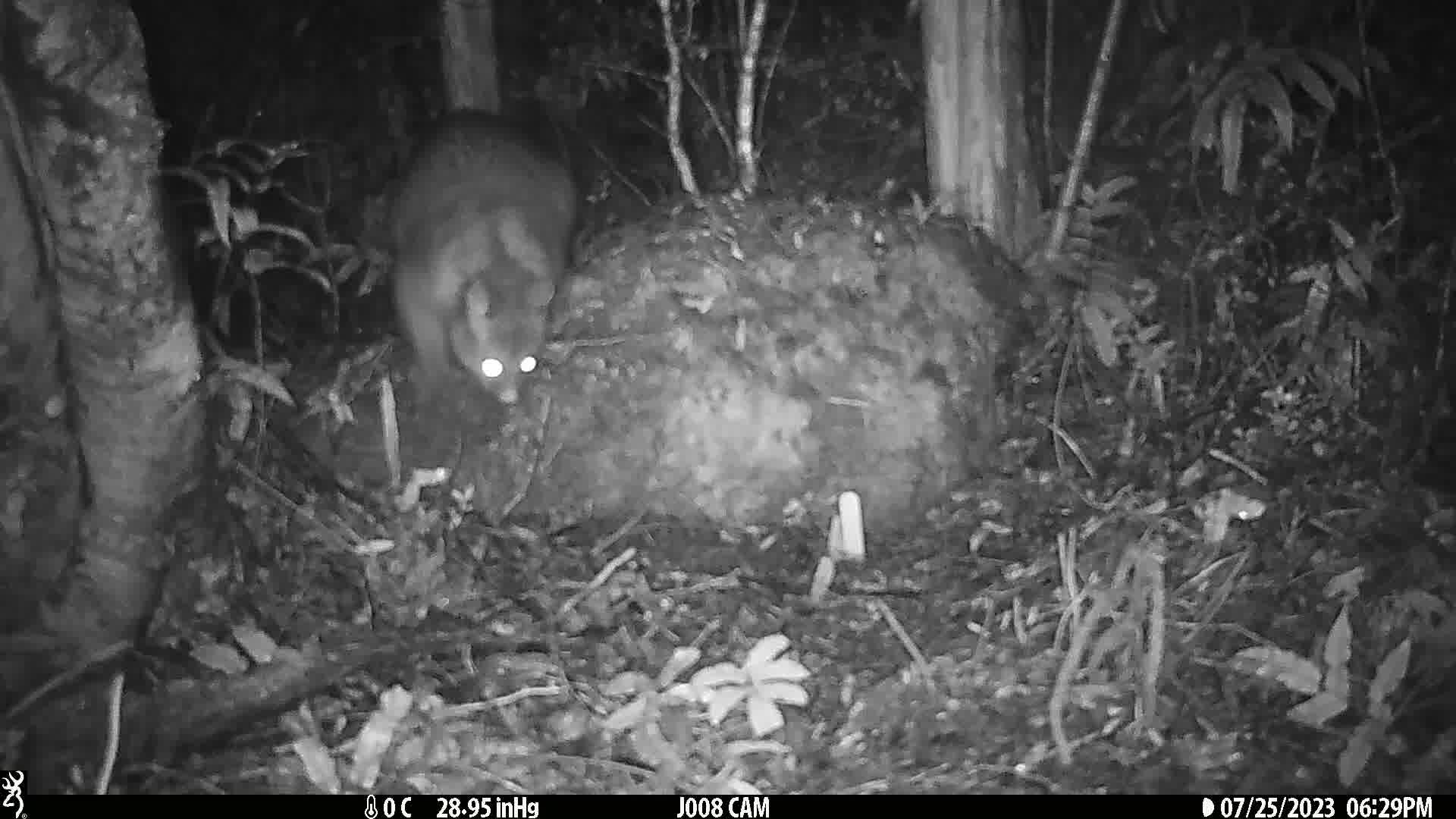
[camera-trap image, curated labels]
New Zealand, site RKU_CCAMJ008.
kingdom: Animalia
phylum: Chordata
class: Mammalia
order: Diprotodontia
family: Phalangeridae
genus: Trichosurus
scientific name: Trichosurus vulpecula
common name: common brushtail possum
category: possum